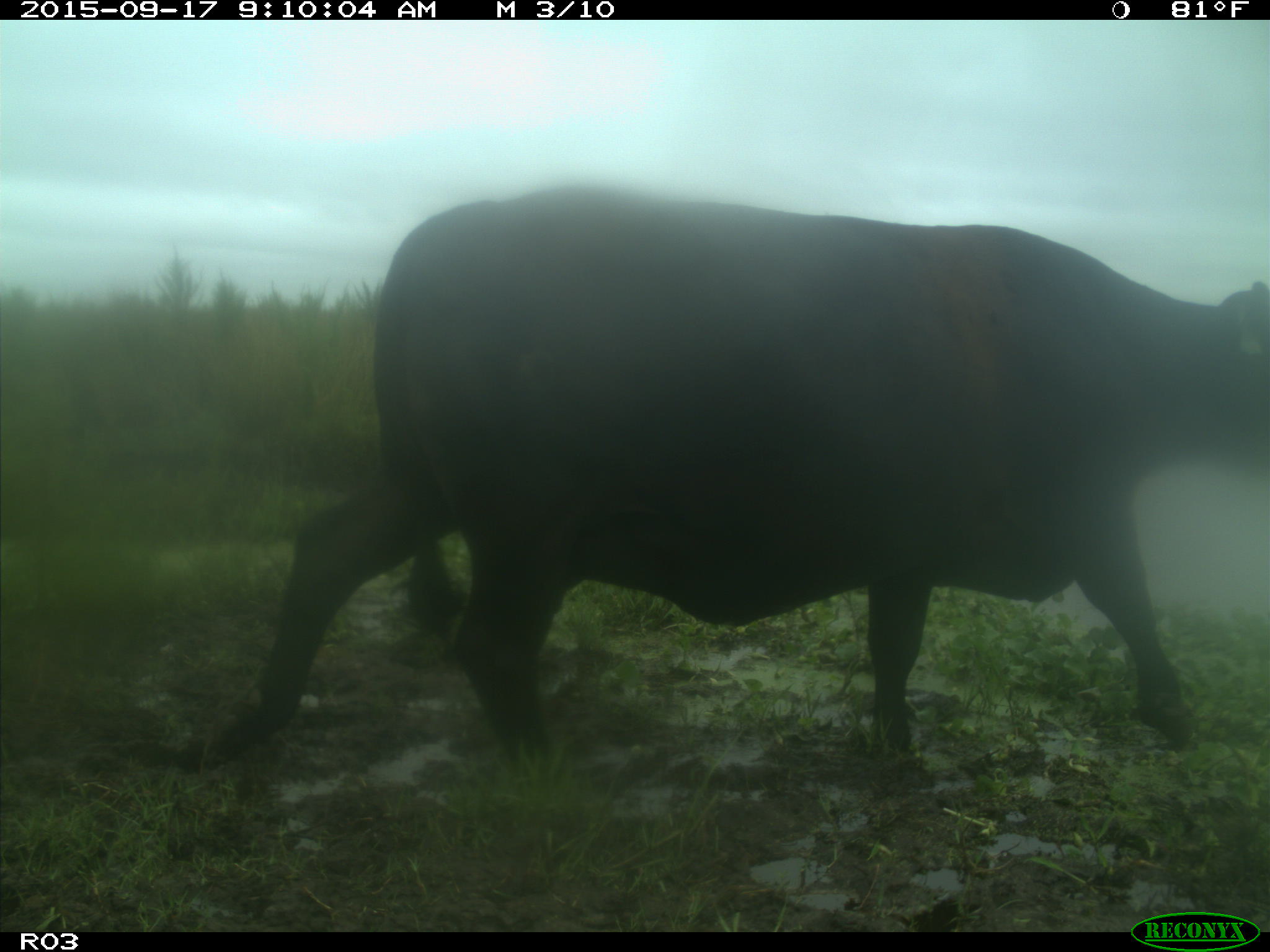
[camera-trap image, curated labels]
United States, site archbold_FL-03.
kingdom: Animalia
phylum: Chordata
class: Mammalia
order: Artiodactyla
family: Bovidae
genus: Bos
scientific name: Bos taurus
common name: domestic cow